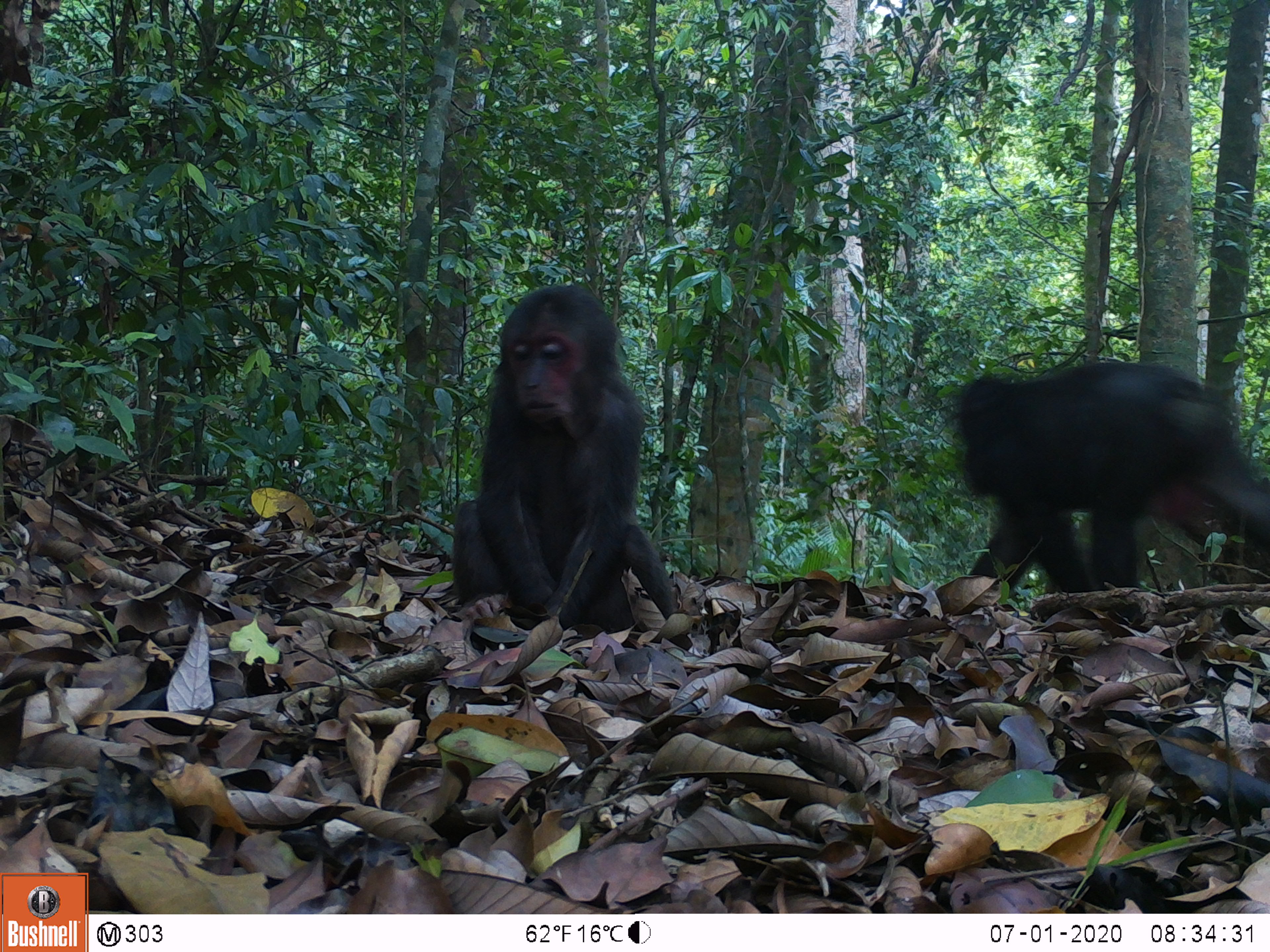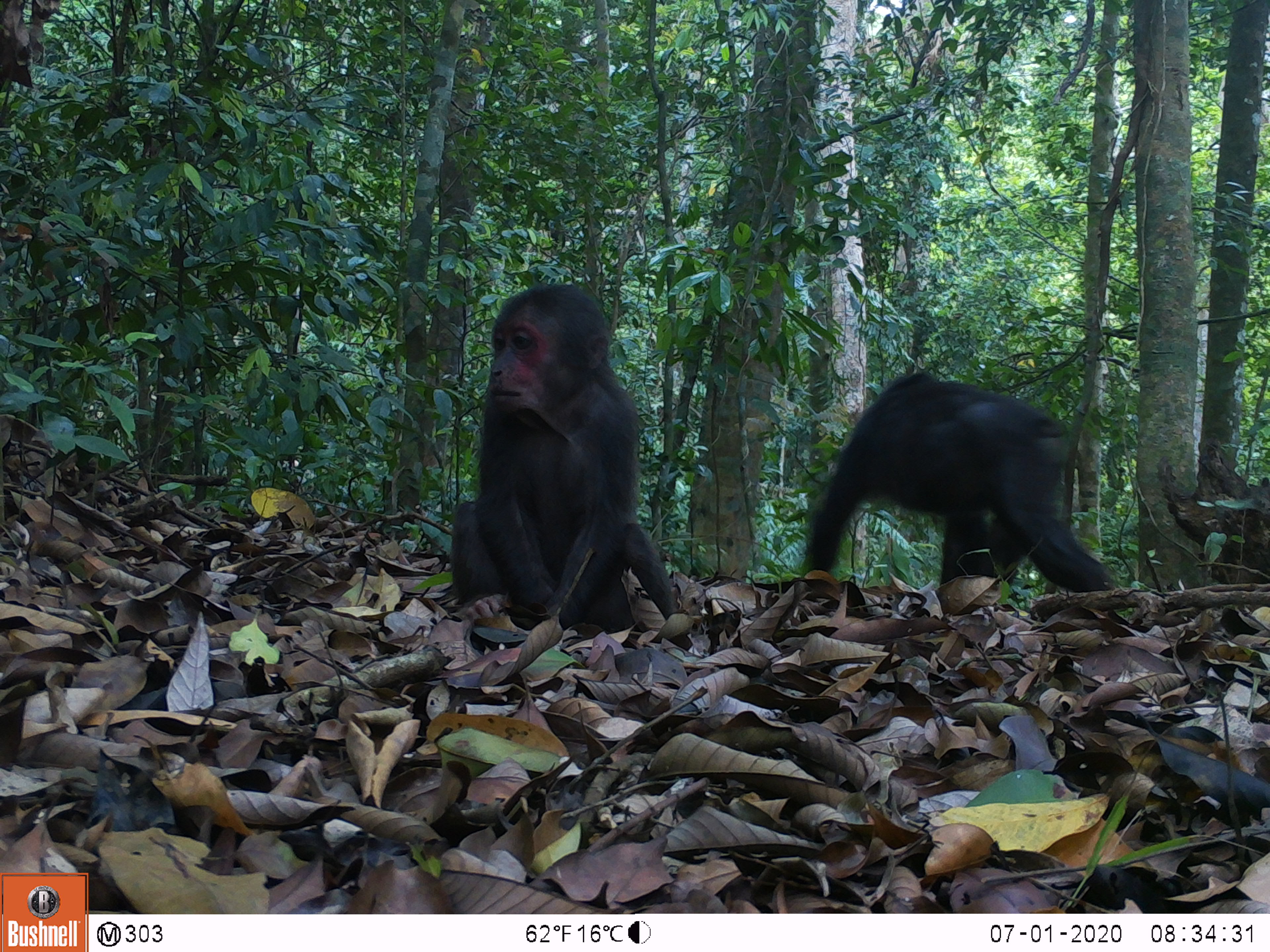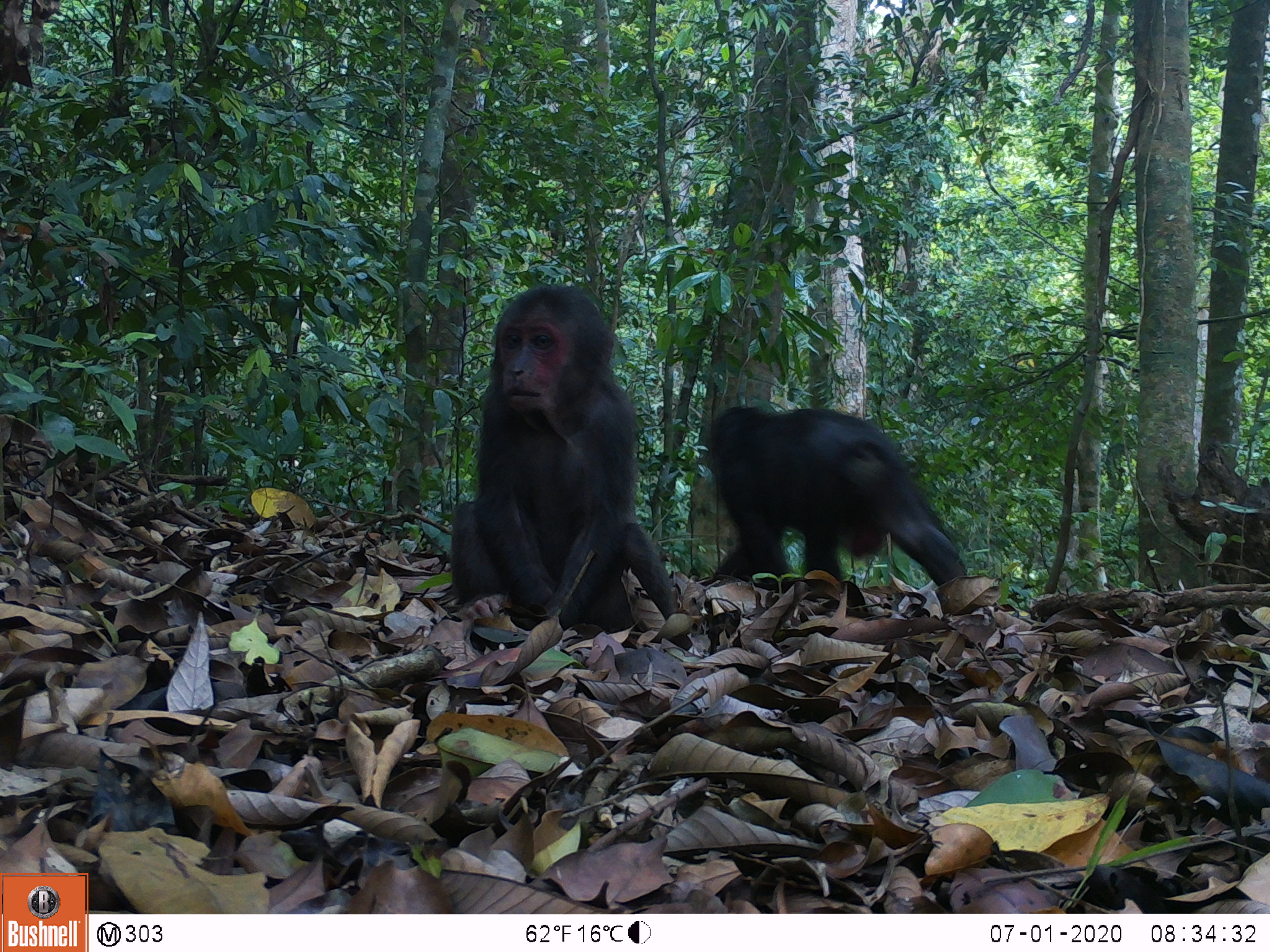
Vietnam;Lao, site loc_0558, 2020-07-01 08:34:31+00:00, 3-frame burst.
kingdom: Animalia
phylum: Chordata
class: Mammalia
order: Primates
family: Cercopithecidae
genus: Macaca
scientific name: Macaca arctoides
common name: stump-tailed macaque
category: stump tailed macaque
Stump tailed macaque (stump-tailed macaque) (Macaca arctoides). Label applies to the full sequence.